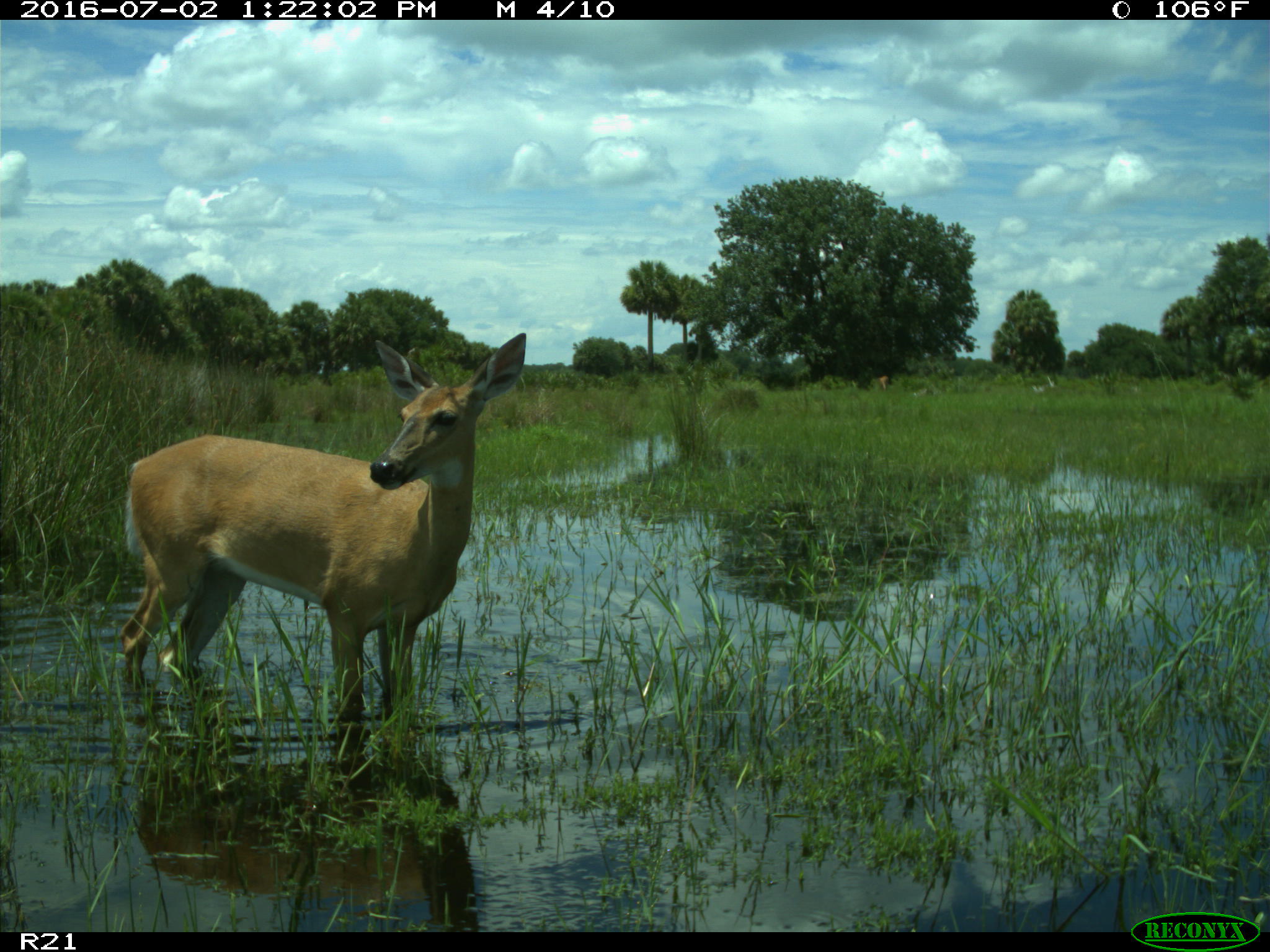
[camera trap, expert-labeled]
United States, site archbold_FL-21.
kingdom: Animalia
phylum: Chordata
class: Mammalia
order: Artiodactyla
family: Cervidae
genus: Odocoileus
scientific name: Odocoileus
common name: deer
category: unidentified deer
Unidentified deer (deer) (Odocoileus).